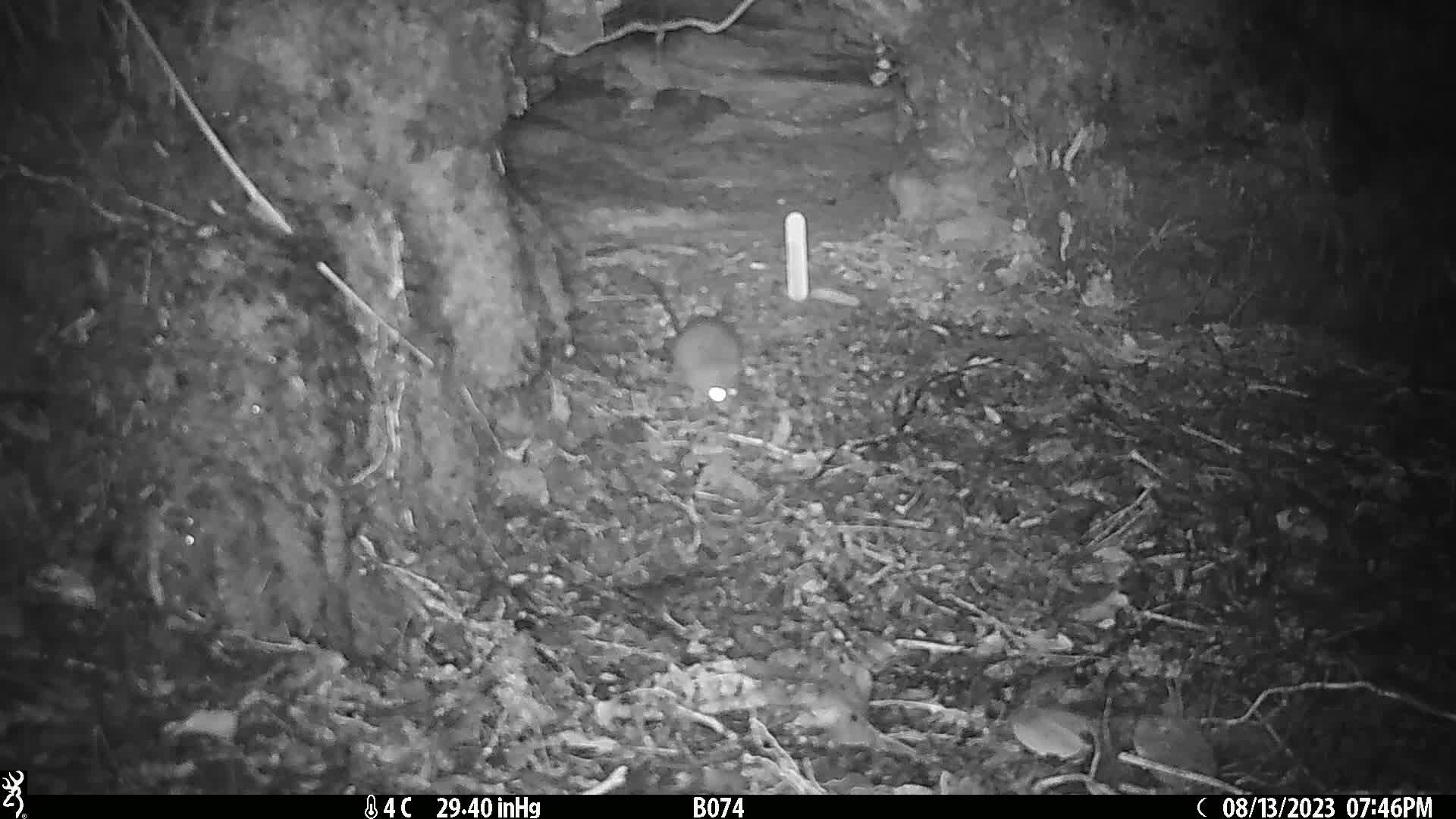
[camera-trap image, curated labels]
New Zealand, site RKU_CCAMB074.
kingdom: Animalia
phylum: Chordata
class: Mammalia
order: Rodentia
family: Muridae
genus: Rattus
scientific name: Rattus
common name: rat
Rat (Rattus).